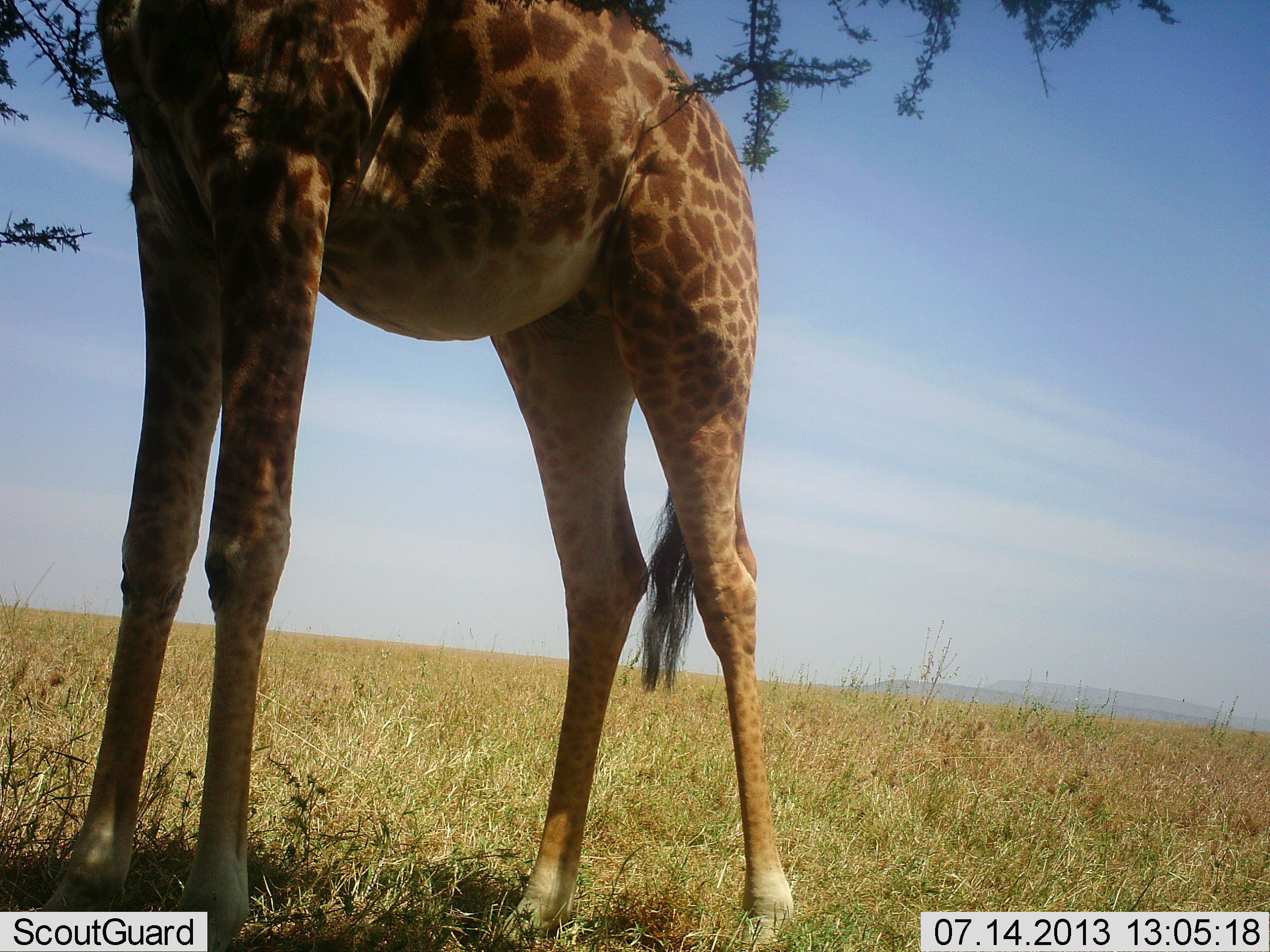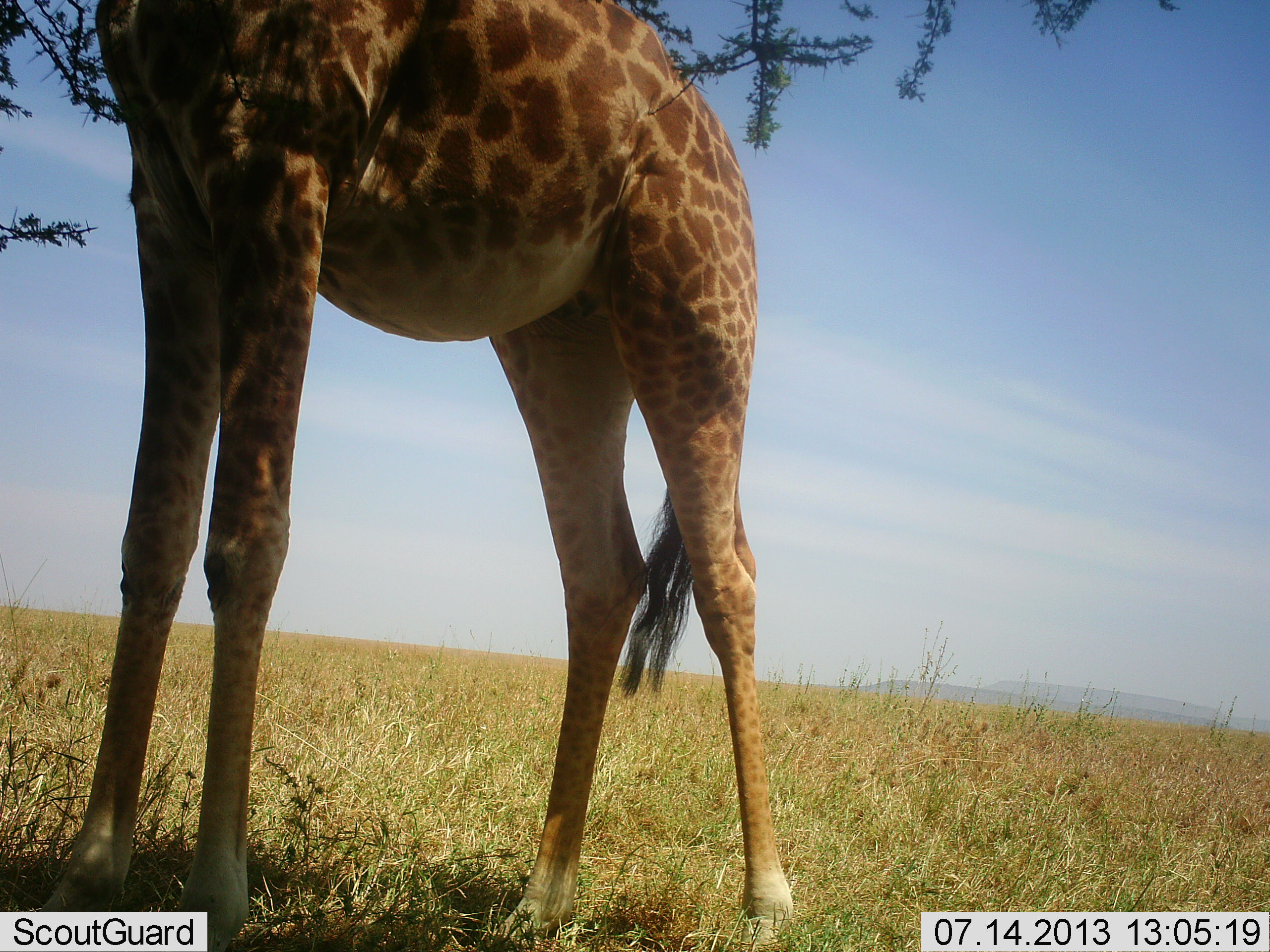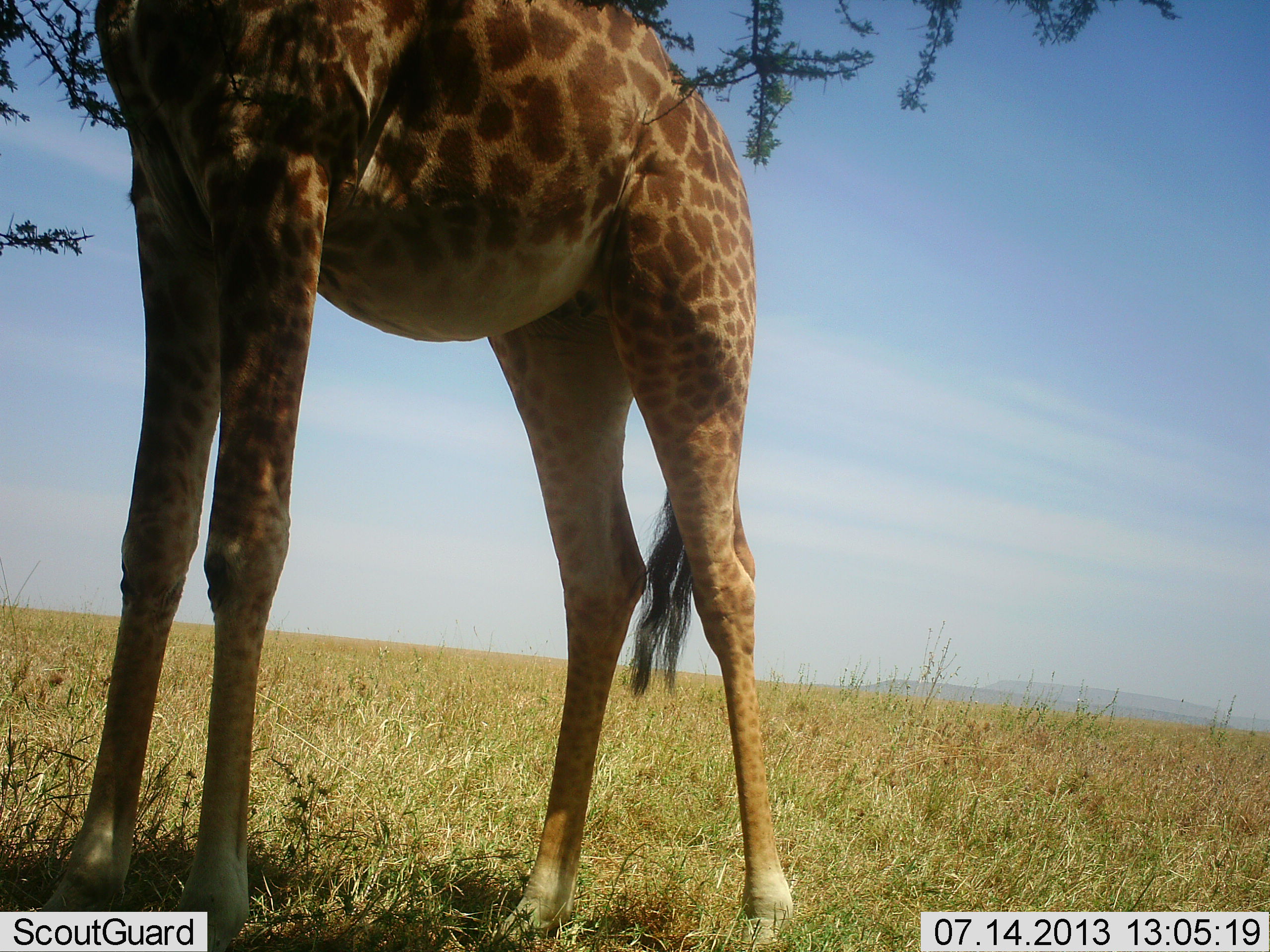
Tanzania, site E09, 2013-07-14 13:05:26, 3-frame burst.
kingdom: Animalia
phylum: Chordata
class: Mammalia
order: Artiodactyla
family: Giraffidae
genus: Giraffa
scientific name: Giraffa camelopardalis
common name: giraffe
Giraffe (Giraffa camelopardalis), count 1. Behavior (volunteer vote fractions): standing 90%, resting 0%, moving 0%, interacting 0%. Young present (vote fraction): 0%. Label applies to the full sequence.